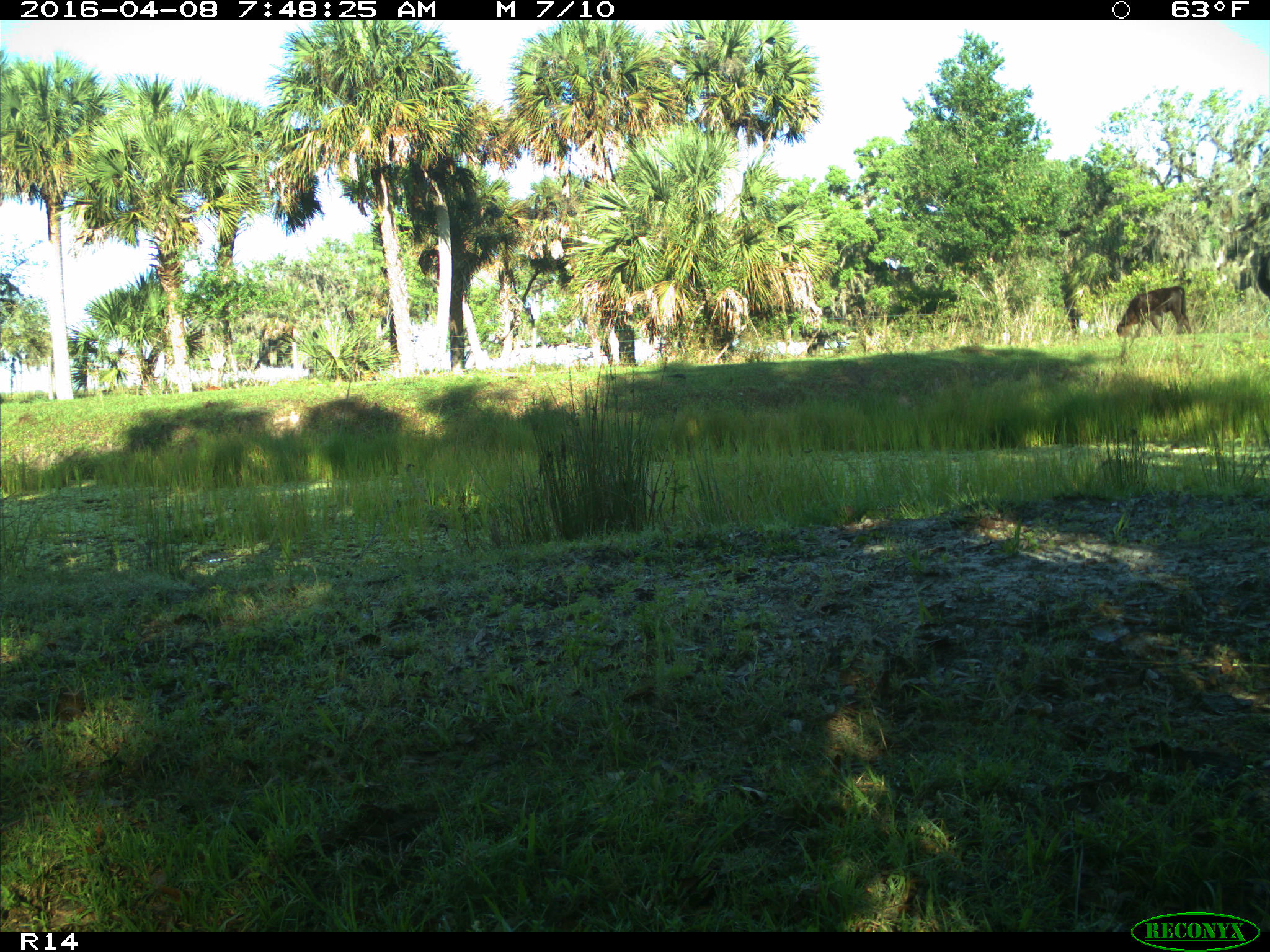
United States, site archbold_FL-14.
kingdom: Animalia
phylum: Chordata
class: Mammalia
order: Artiodactyla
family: Bovidae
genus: Bos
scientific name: Bos taurus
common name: domestic cow